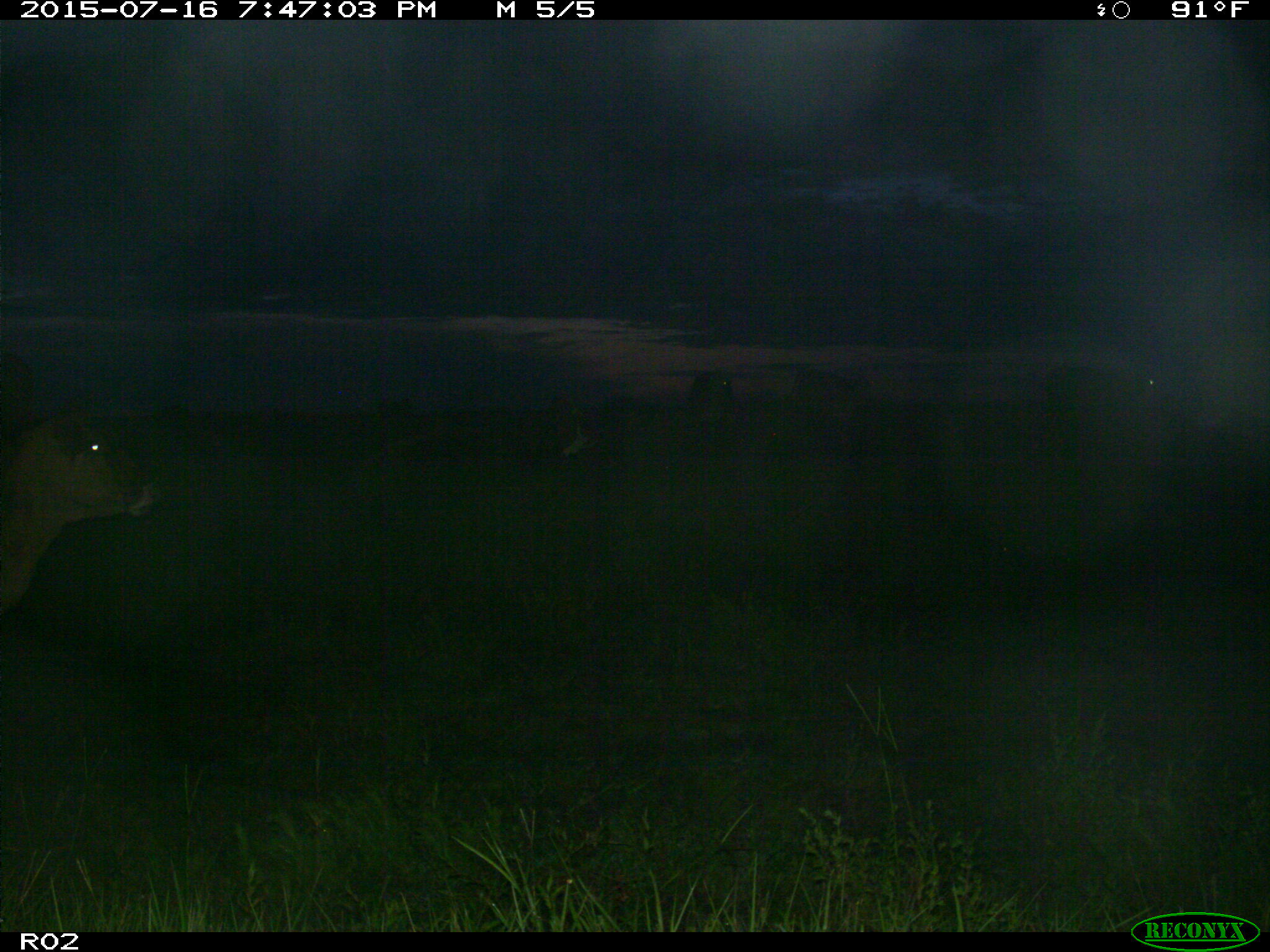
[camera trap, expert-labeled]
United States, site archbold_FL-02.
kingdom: Animalia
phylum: Chordata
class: Mammalia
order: Artiodactyla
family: Bovidae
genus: Bos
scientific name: Bos taurus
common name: domestic cow